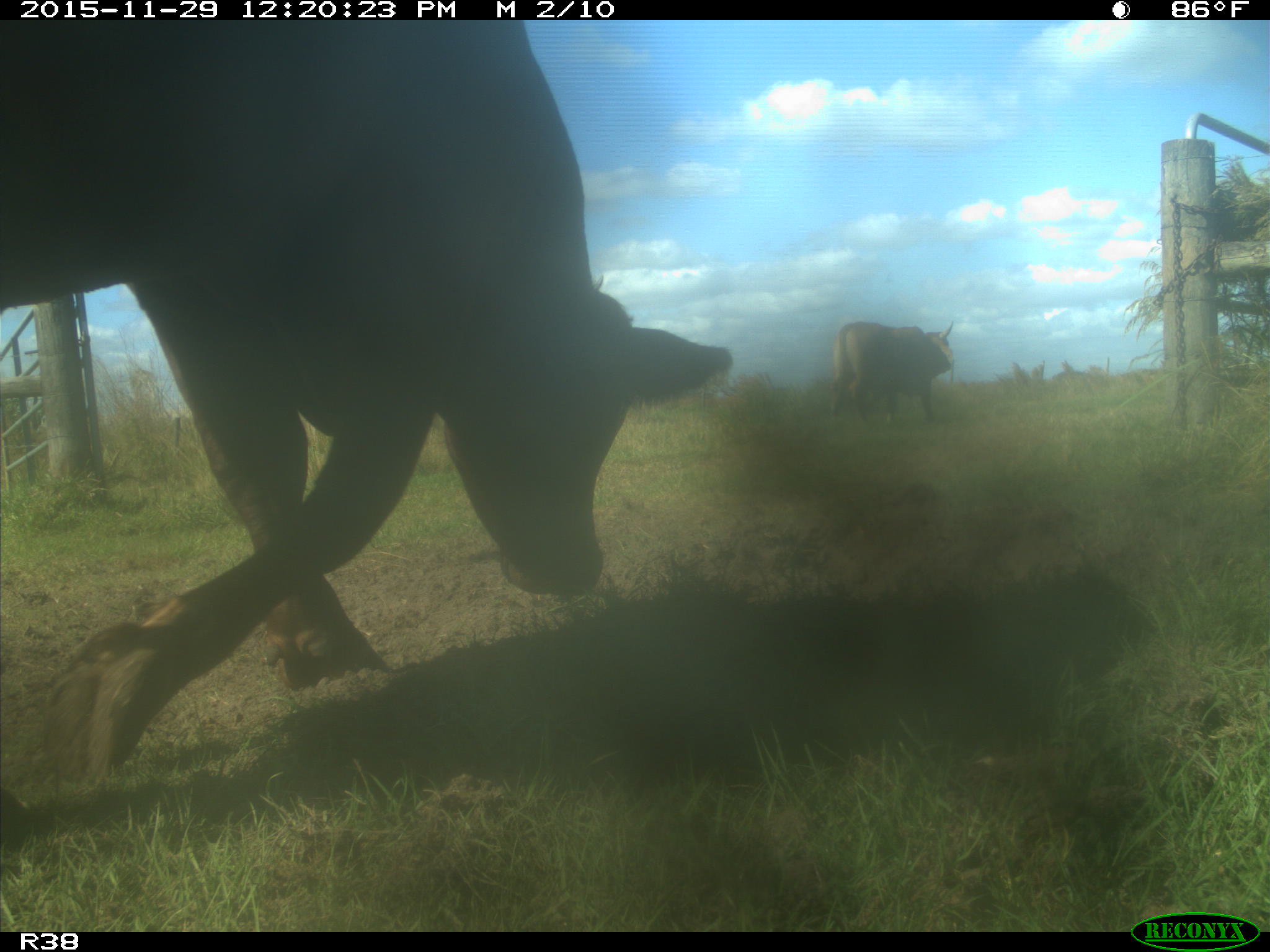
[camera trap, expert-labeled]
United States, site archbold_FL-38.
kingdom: Animalia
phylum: Chordata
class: Mammalia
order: Artiodactyla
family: Bovidae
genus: Bos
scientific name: Bos taurus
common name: domestic cow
Bos taurus (domestic cow).